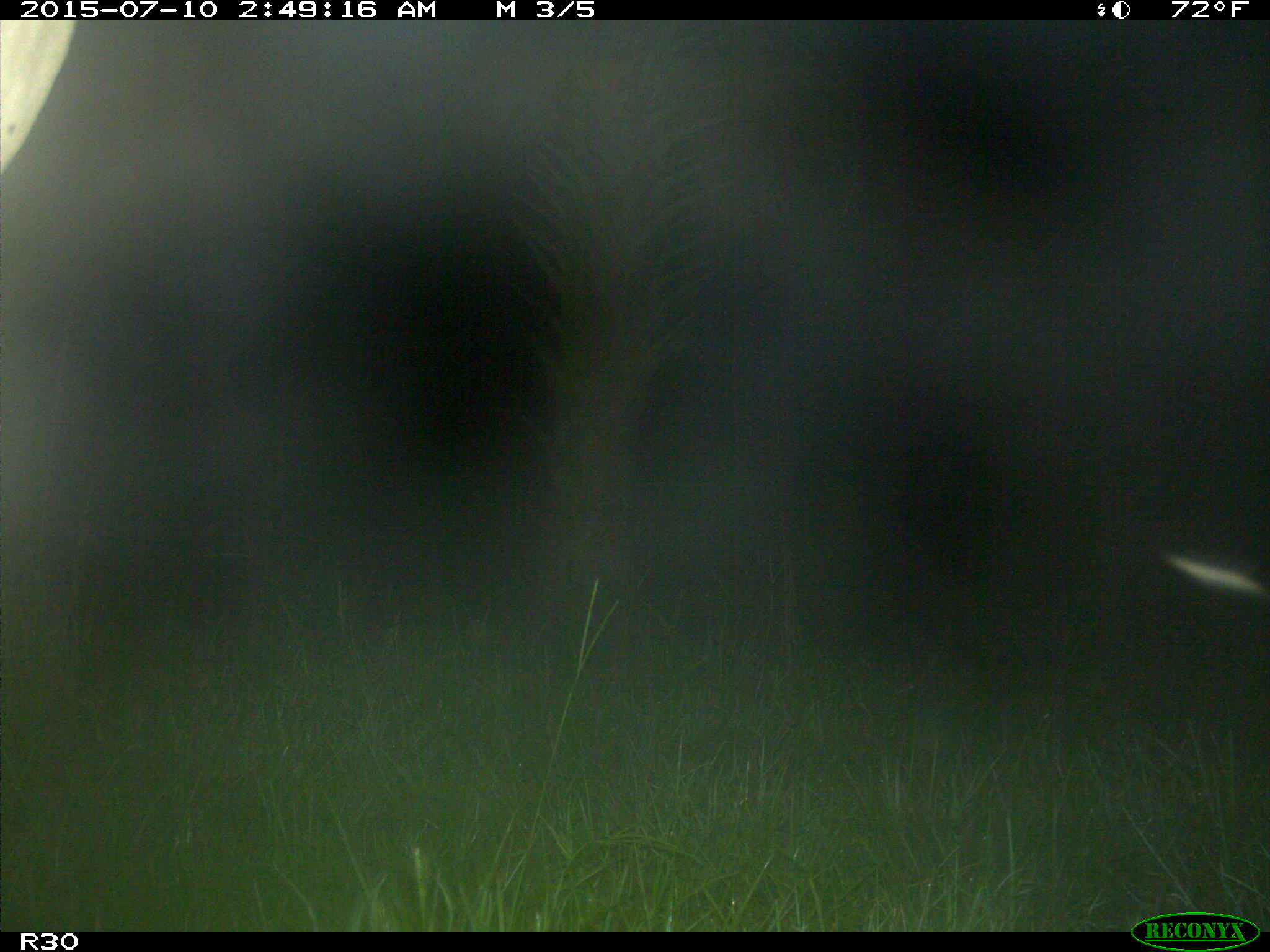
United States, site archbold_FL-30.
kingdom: Animalia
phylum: Chordata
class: Mammalia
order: Artiodactyla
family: Bovidae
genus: Bos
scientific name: Bos taurus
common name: domestic cow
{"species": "Bos taurus (domestic cow)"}